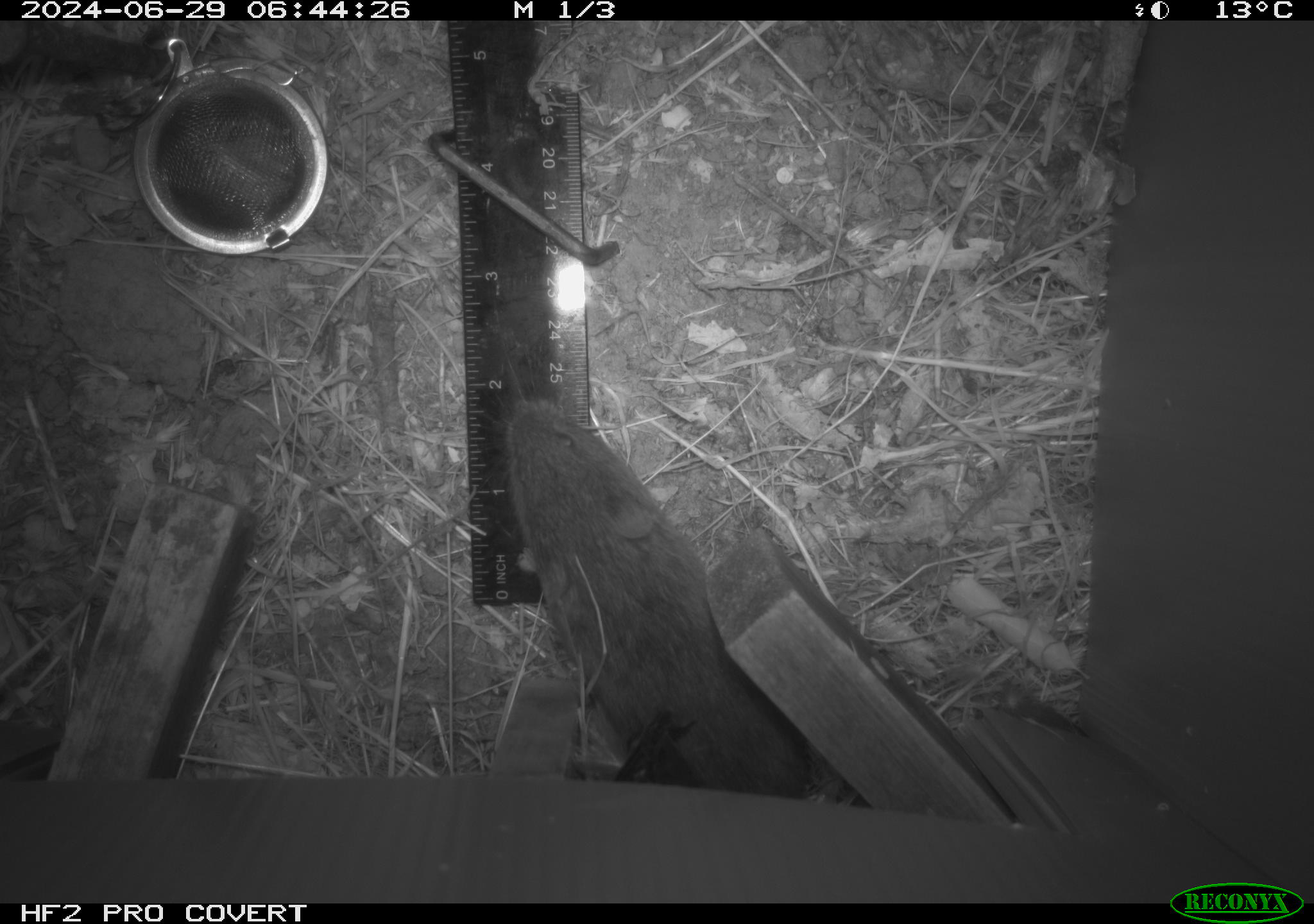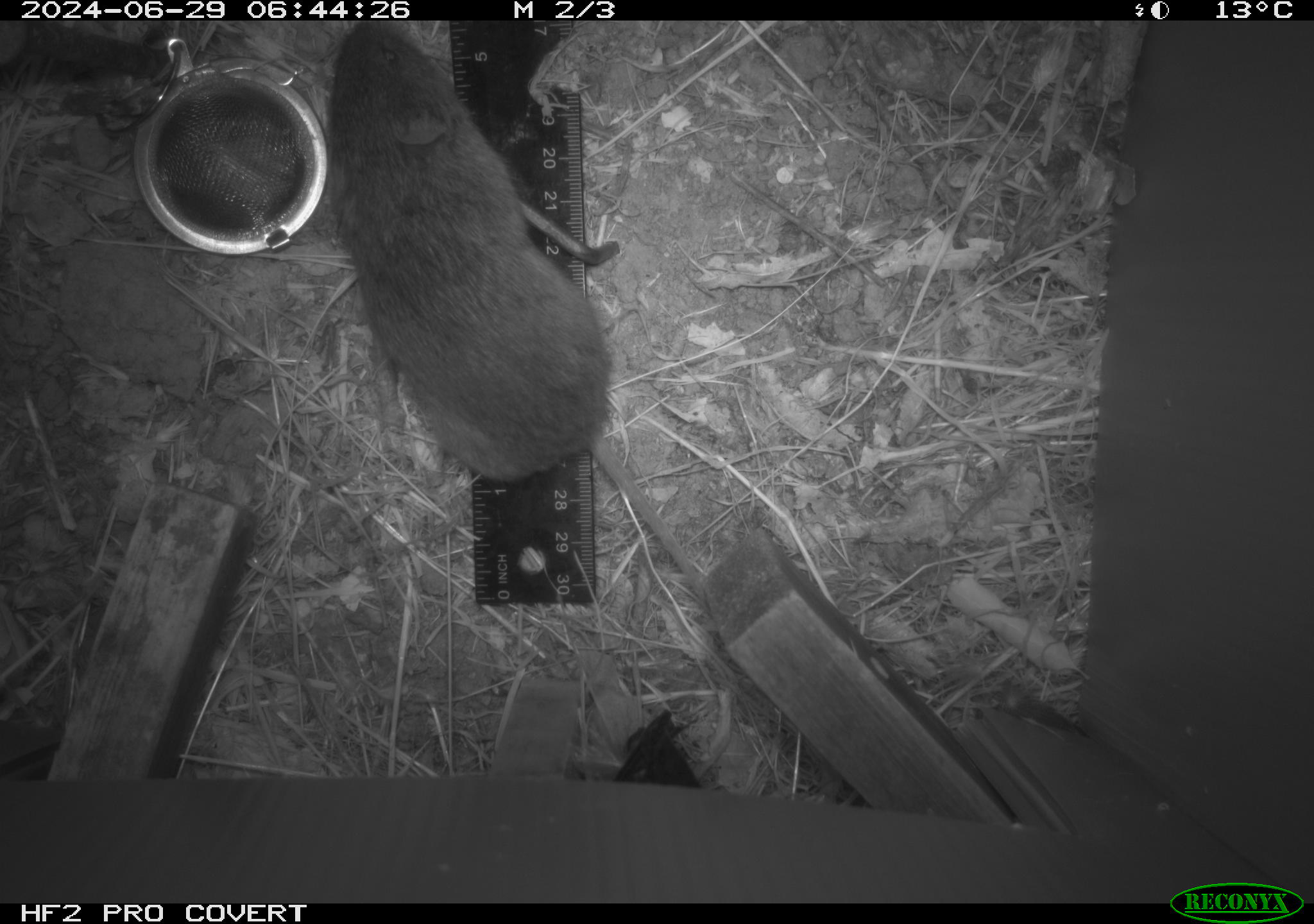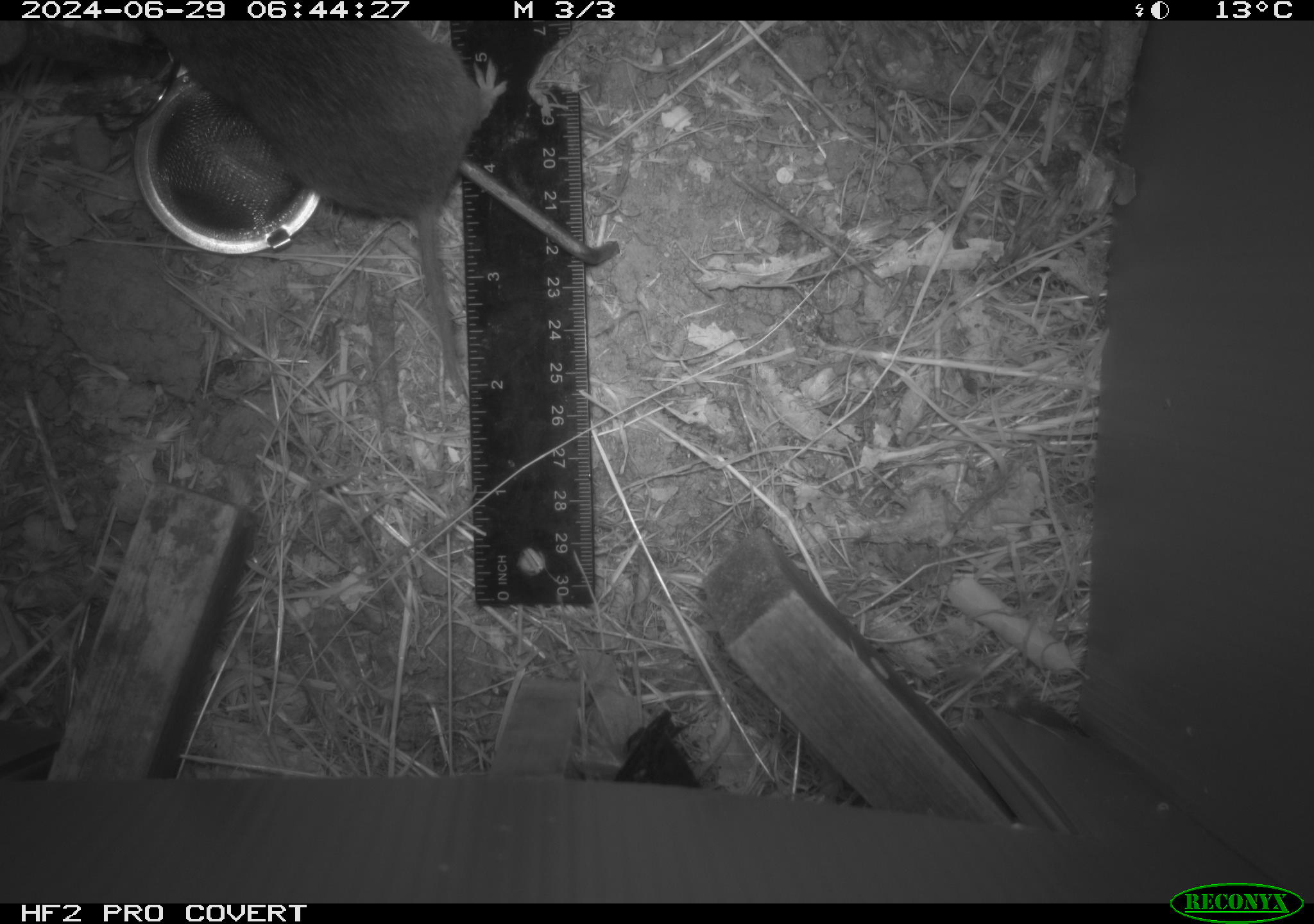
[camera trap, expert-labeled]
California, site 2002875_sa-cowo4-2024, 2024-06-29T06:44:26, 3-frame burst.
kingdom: Animalia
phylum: Chordata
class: Mammalia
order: Rodentia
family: Cricetidae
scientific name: Arvicolinae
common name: voles, lemmings, and muskrats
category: arvicolinae subfamily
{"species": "arvicolinae subfamily (voles, lemmings, and muskrats) (Arvicolinae)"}